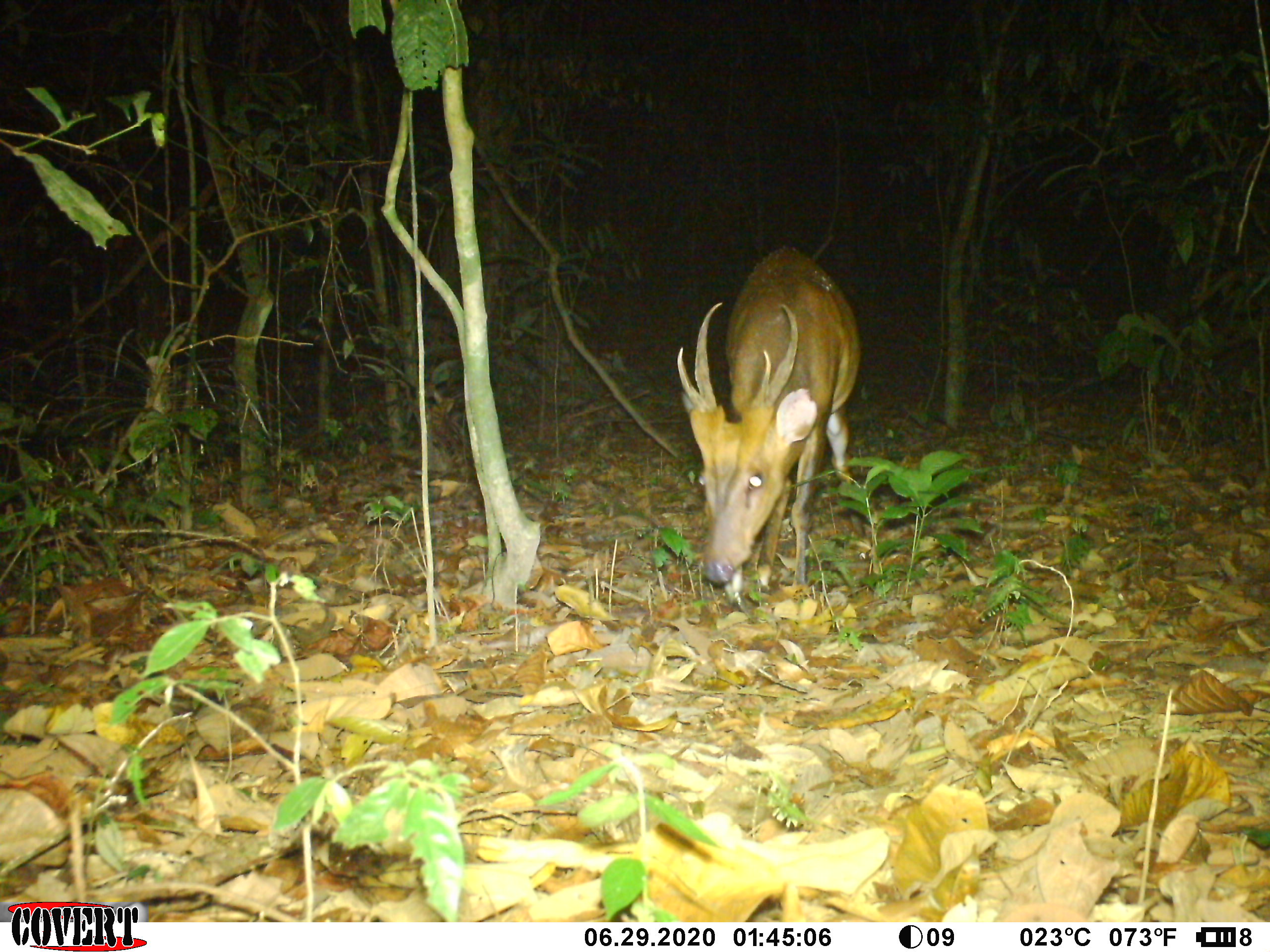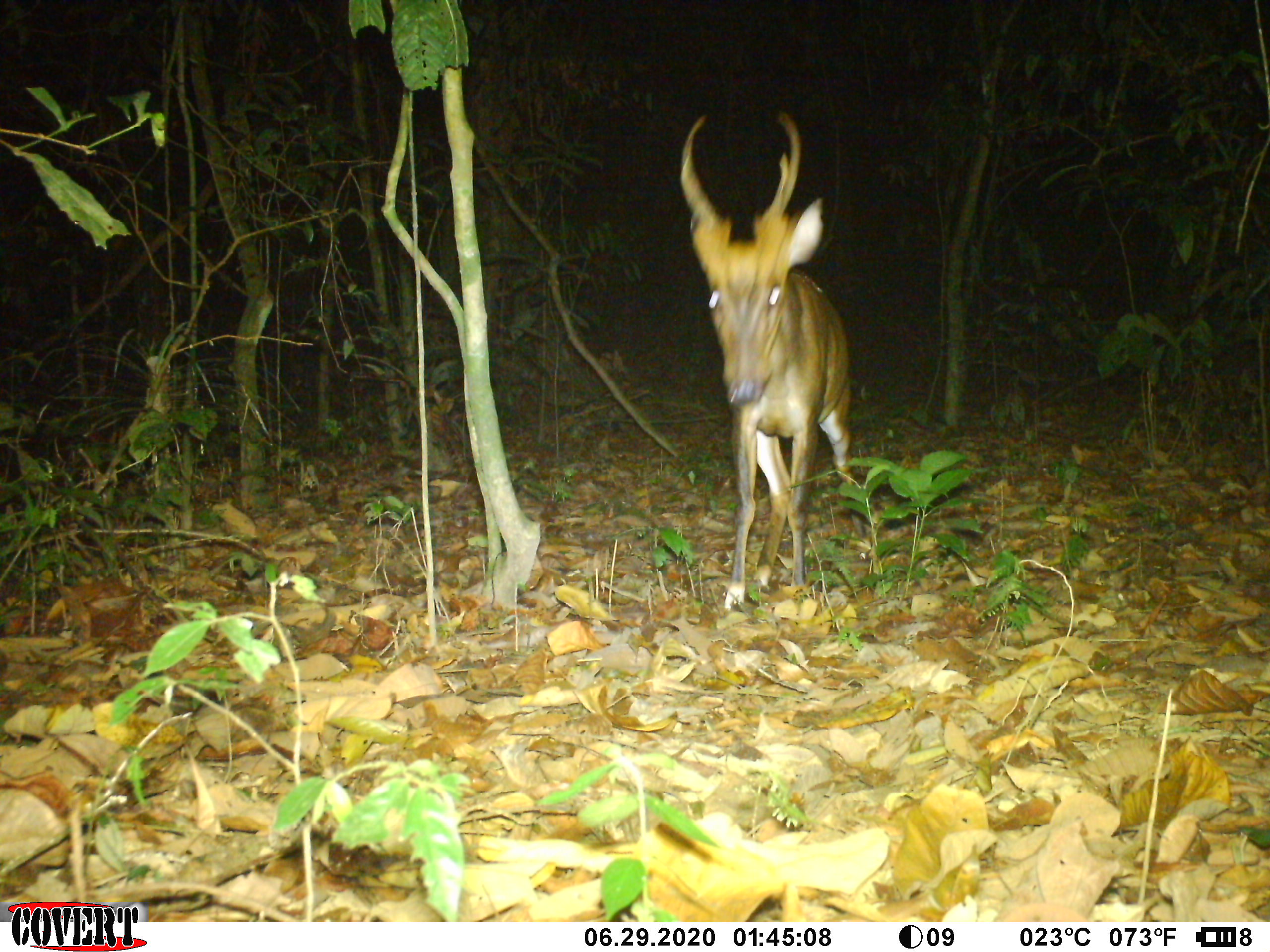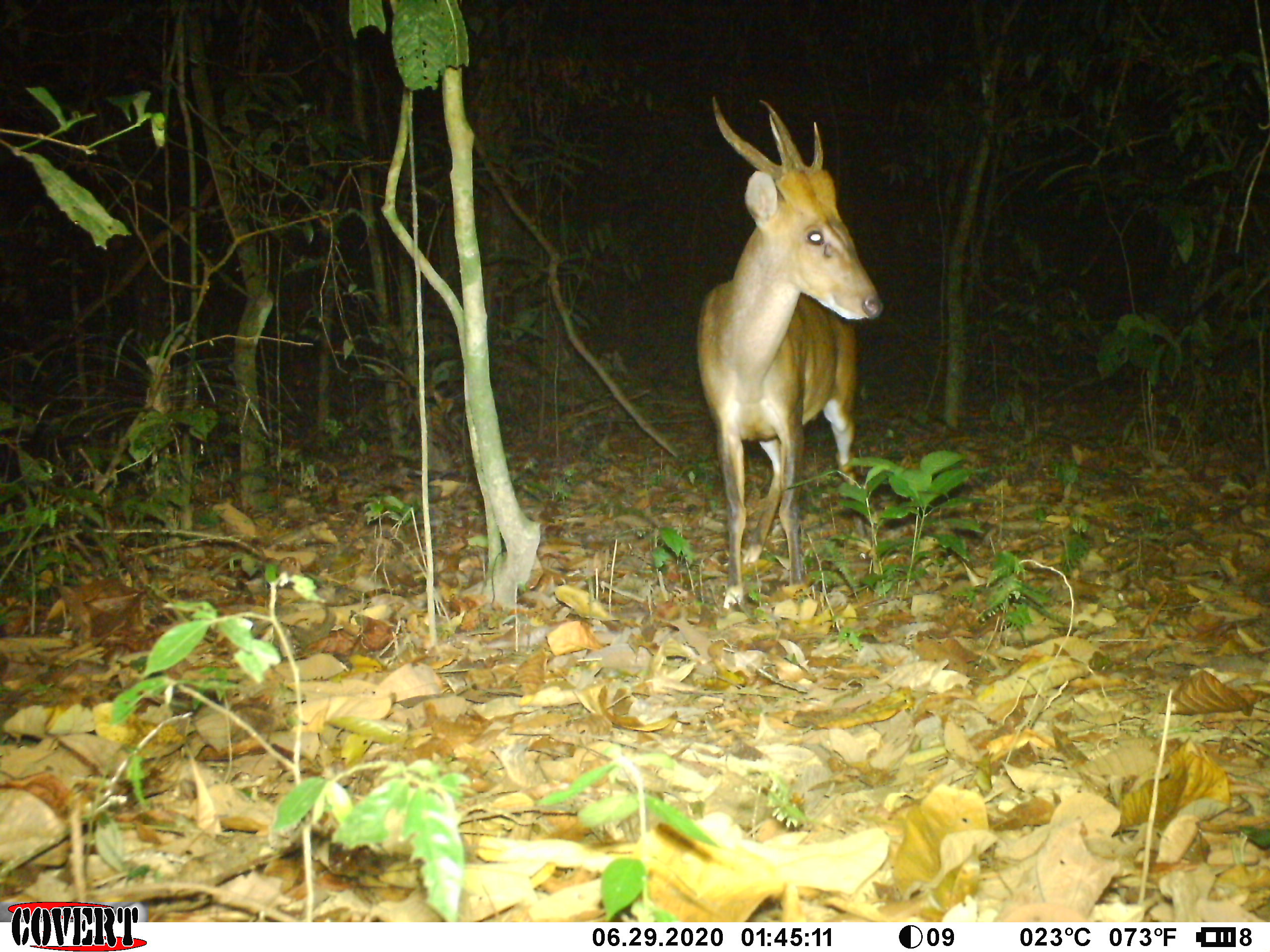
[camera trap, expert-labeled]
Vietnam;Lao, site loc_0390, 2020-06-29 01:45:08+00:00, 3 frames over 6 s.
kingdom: Animalia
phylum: Chordata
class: Mammalia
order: Artiodactyla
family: Cervidae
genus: Muntiacus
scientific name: Muntiacus vuquangensis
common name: large-antlered muntjac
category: large antlered muntjac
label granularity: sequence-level